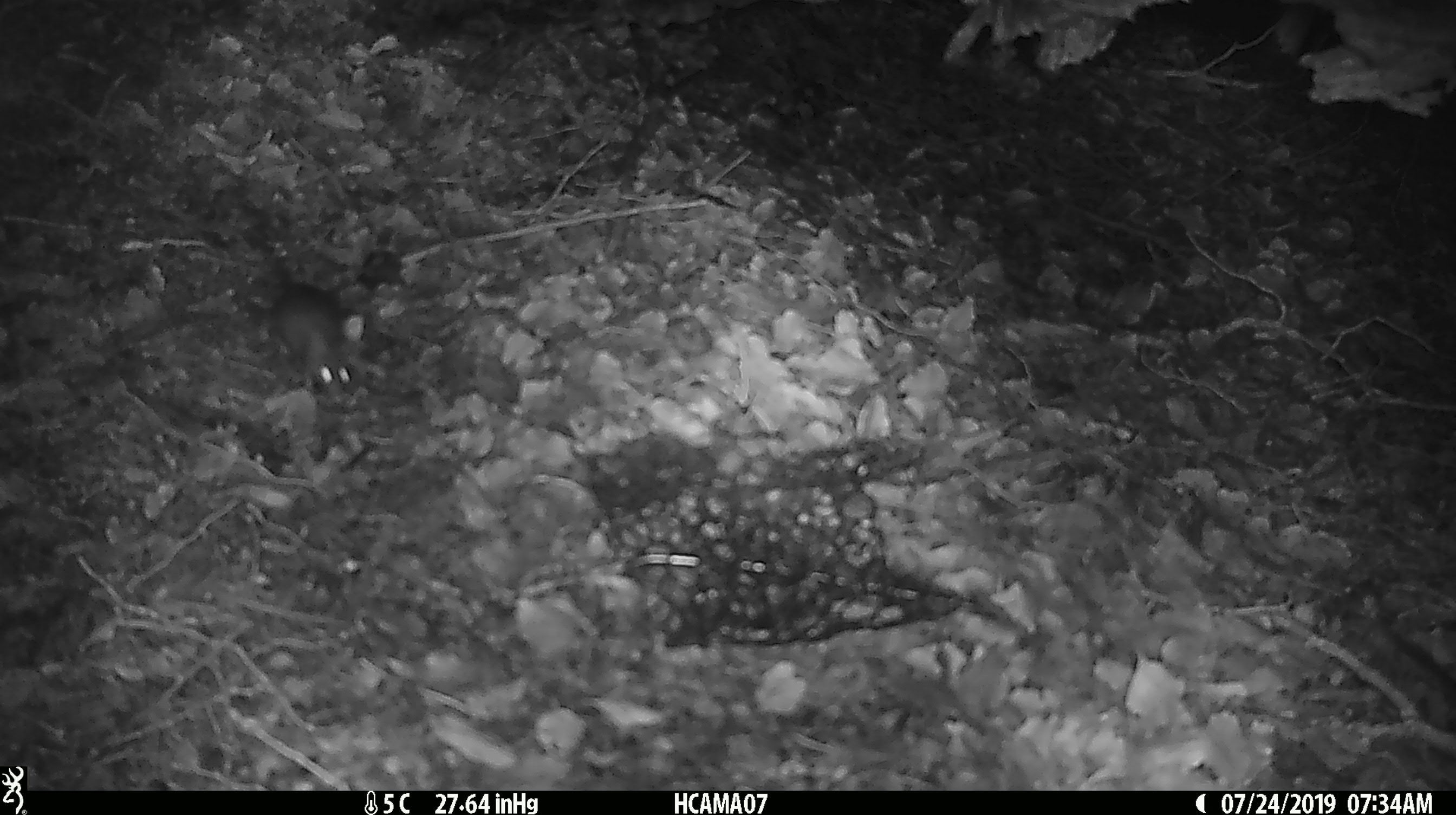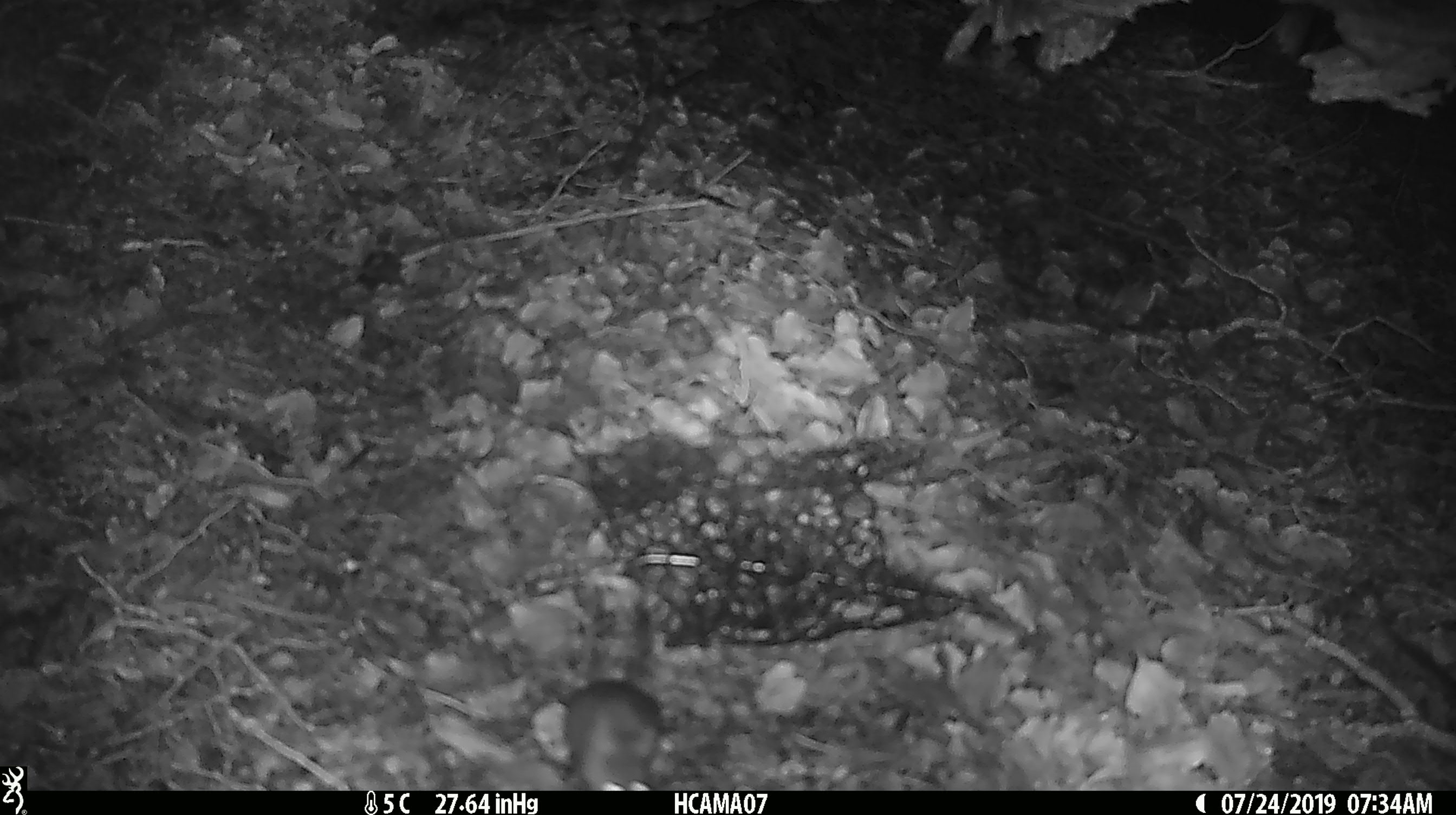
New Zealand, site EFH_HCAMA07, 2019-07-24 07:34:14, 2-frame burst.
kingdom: Animalia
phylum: Chordata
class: Mammalia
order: Rodentia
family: Muridae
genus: Mus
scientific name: Mus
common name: mouse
Mouse (Mus).